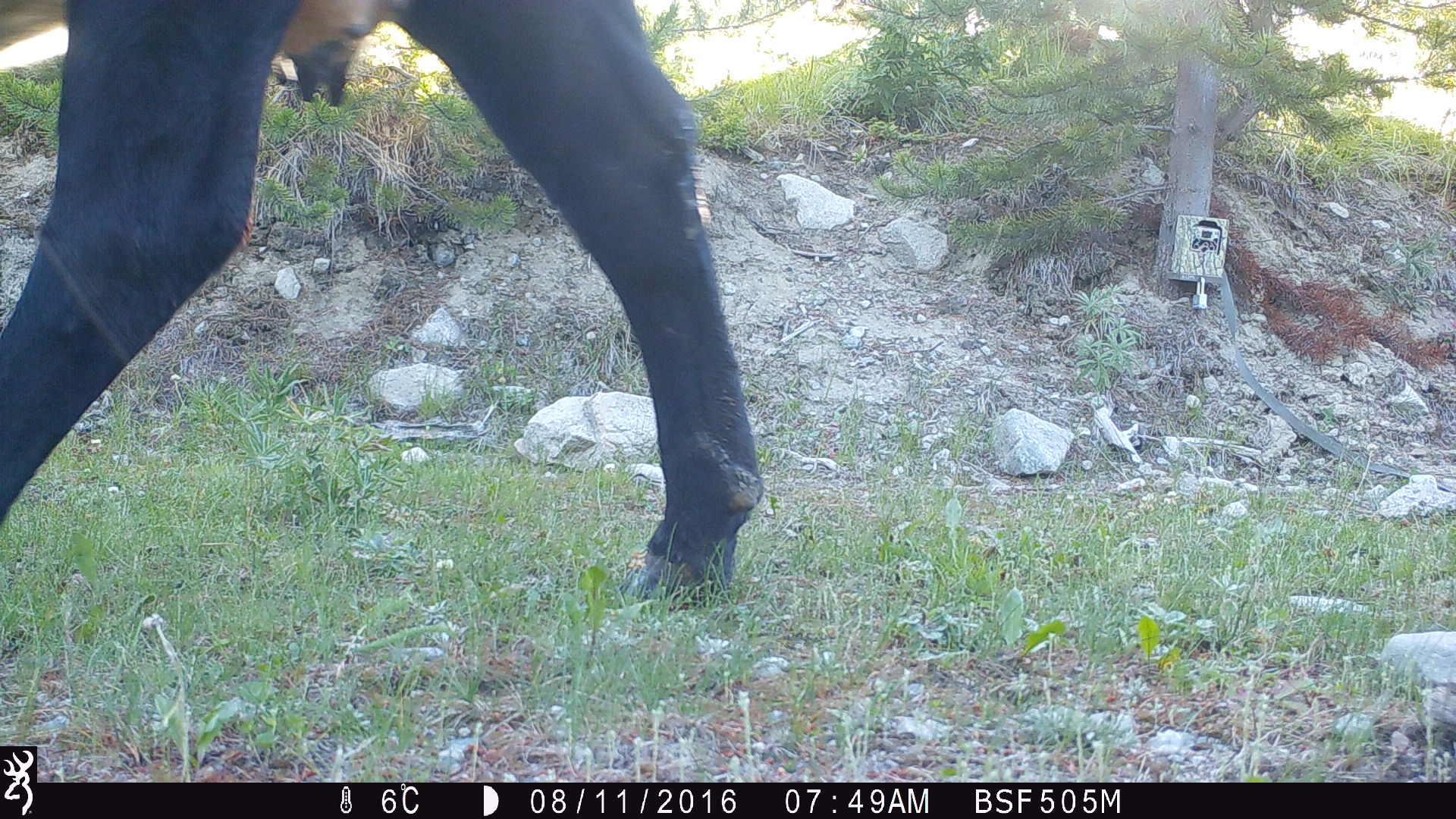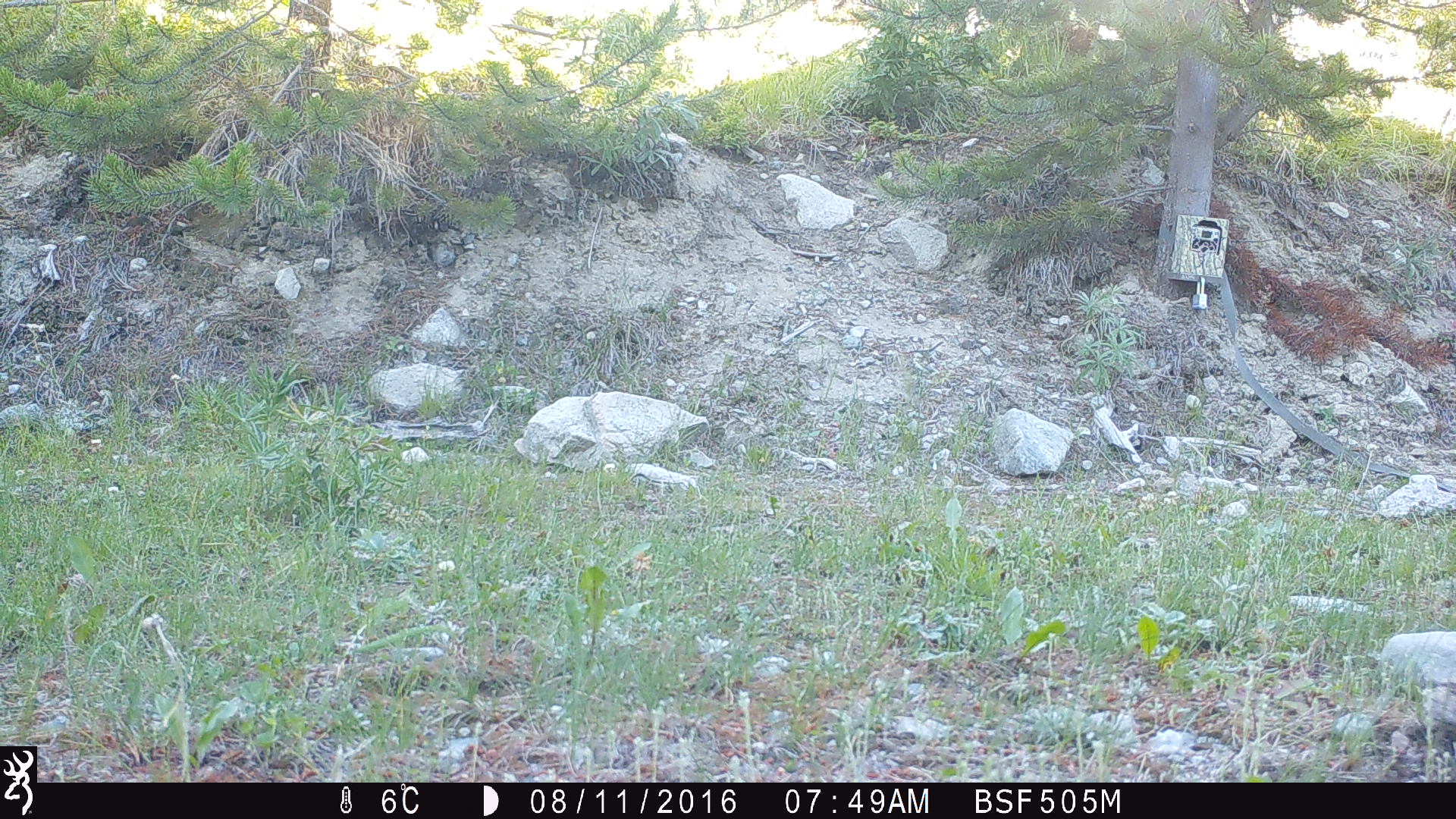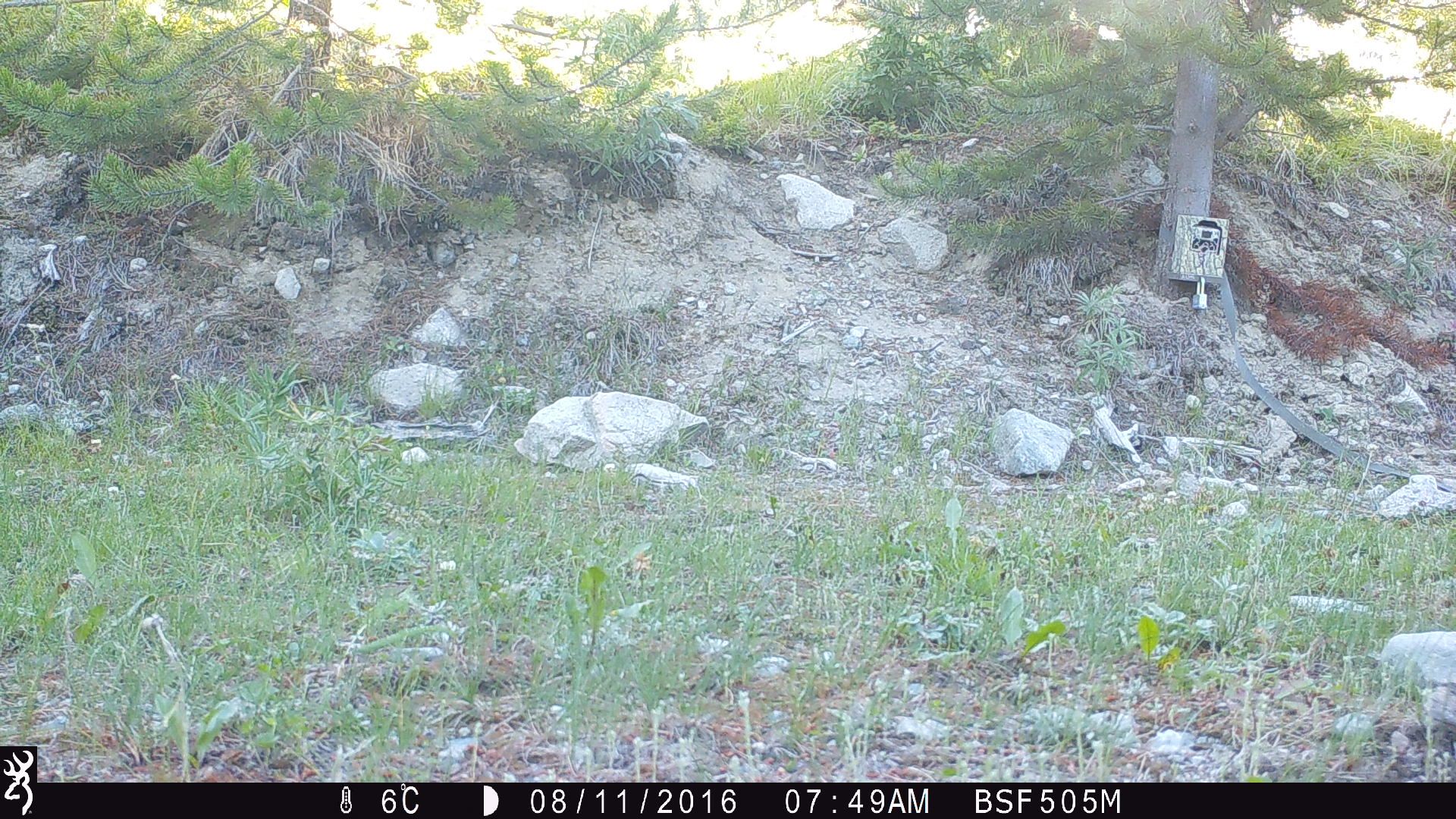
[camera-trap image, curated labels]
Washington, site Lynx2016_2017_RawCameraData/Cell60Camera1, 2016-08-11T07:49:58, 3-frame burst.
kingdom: Animalia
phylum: Chordata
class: Mammalia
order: Artiodactyla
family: Bovidae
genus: Bos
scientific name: Bos taurus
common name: domestic cattle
Domestic cattle (Bos taurus). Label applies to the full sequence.